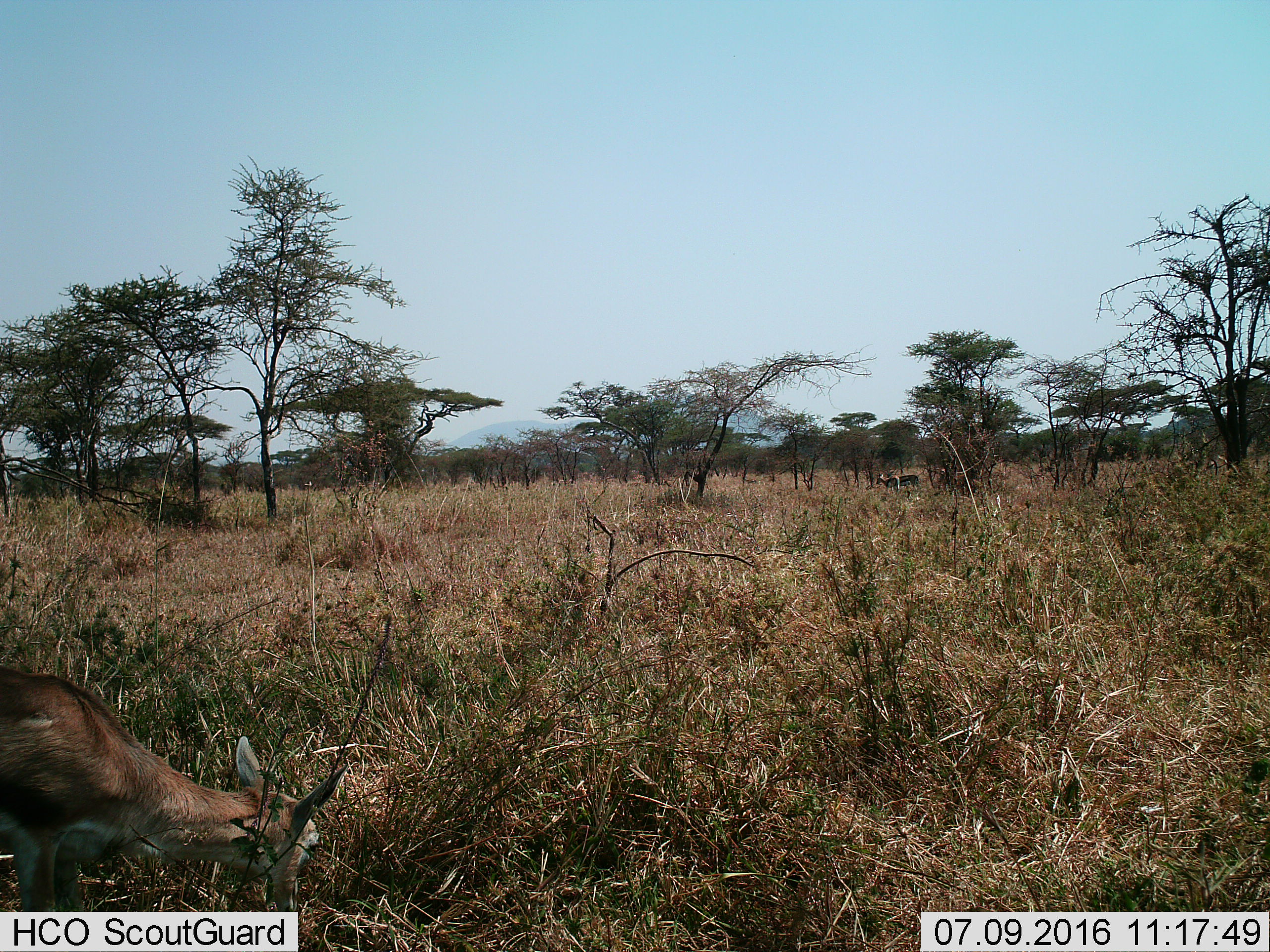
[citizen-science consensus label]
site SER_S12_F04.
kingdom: Animalia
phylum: Chordata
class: Mammalia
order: Artiodactyla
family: Bovidae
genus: Eudorcas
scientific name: Eudorcas thomsonii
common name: thomson's gazelle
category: gazellethomsons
Gazellethomsons (thomson's gazelle) (Eudorcas thomsonii), count 2. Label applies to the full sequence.